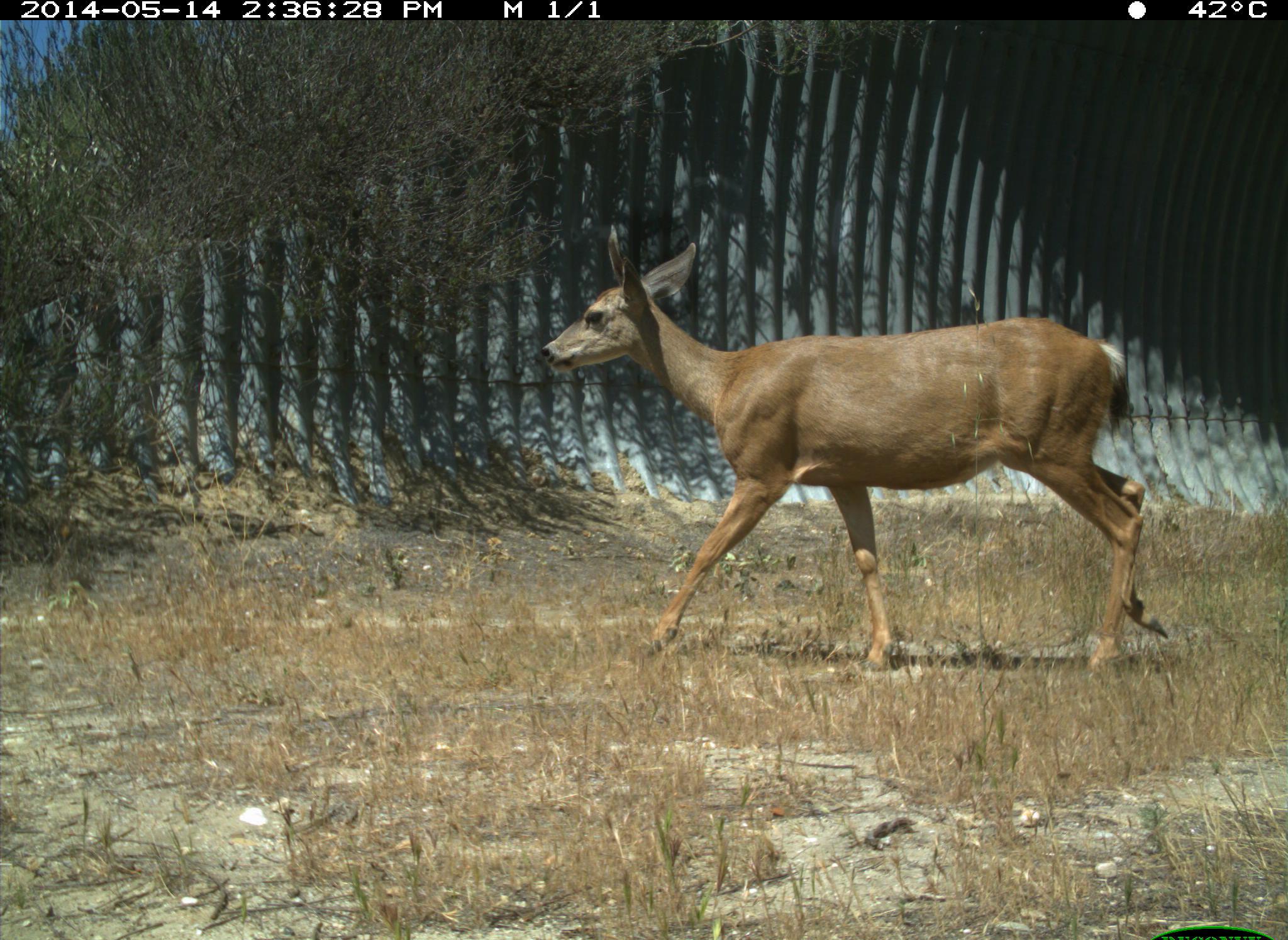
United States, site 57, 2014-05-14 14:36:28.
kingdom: Animalia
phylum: Chordata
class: Mammalia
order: Artiodactyla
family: Cervidae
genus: Odocoileus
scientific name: Odocoileus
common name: deer